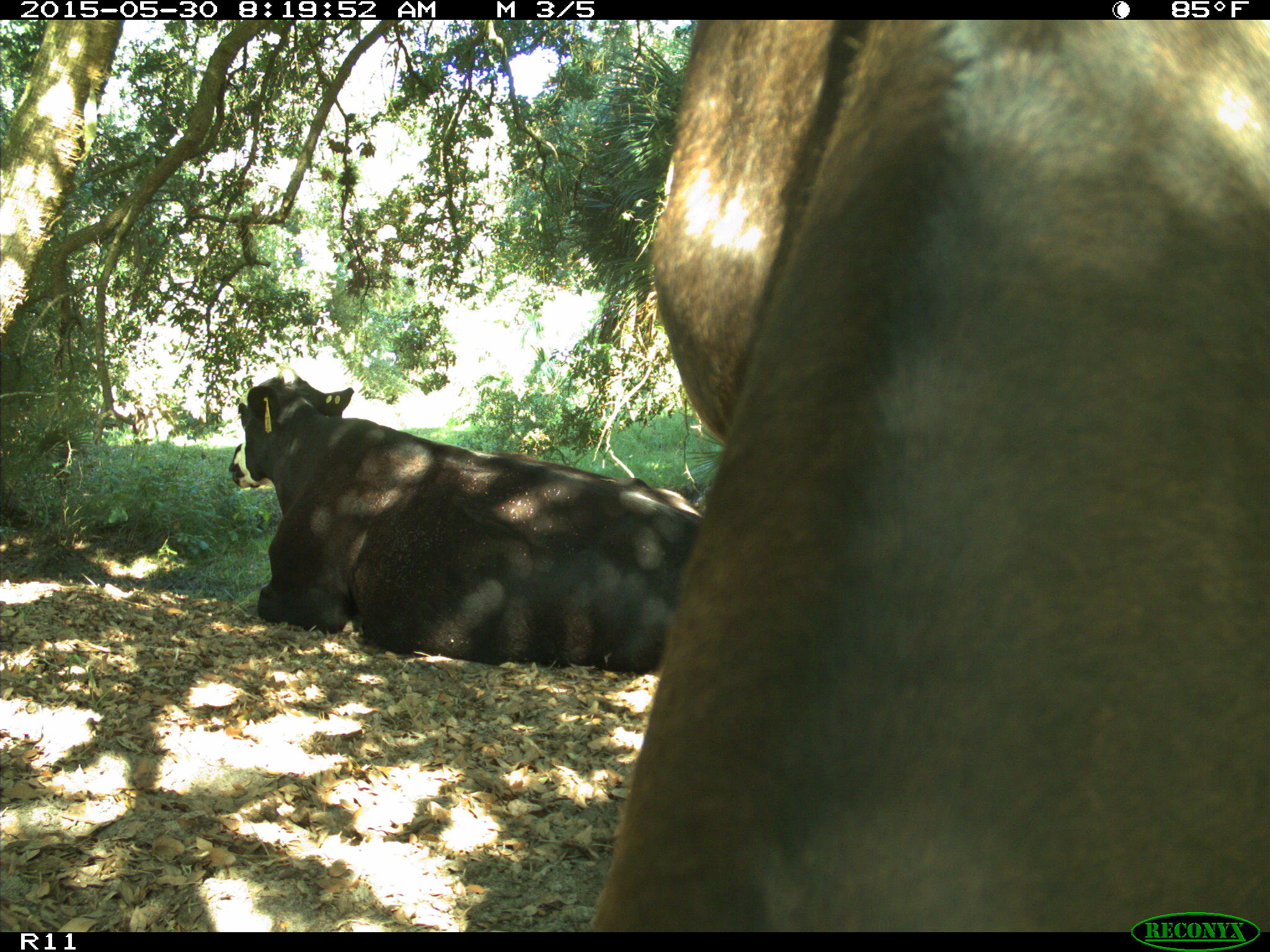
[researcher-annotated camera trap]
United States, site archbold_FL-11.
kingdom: Animalia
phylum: Chordata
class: Mammalia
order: Artiodactyla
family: Bovidae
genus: Bos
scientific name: Bos taurus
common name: domestic cow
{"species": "Bos taurus (domestic cow)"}